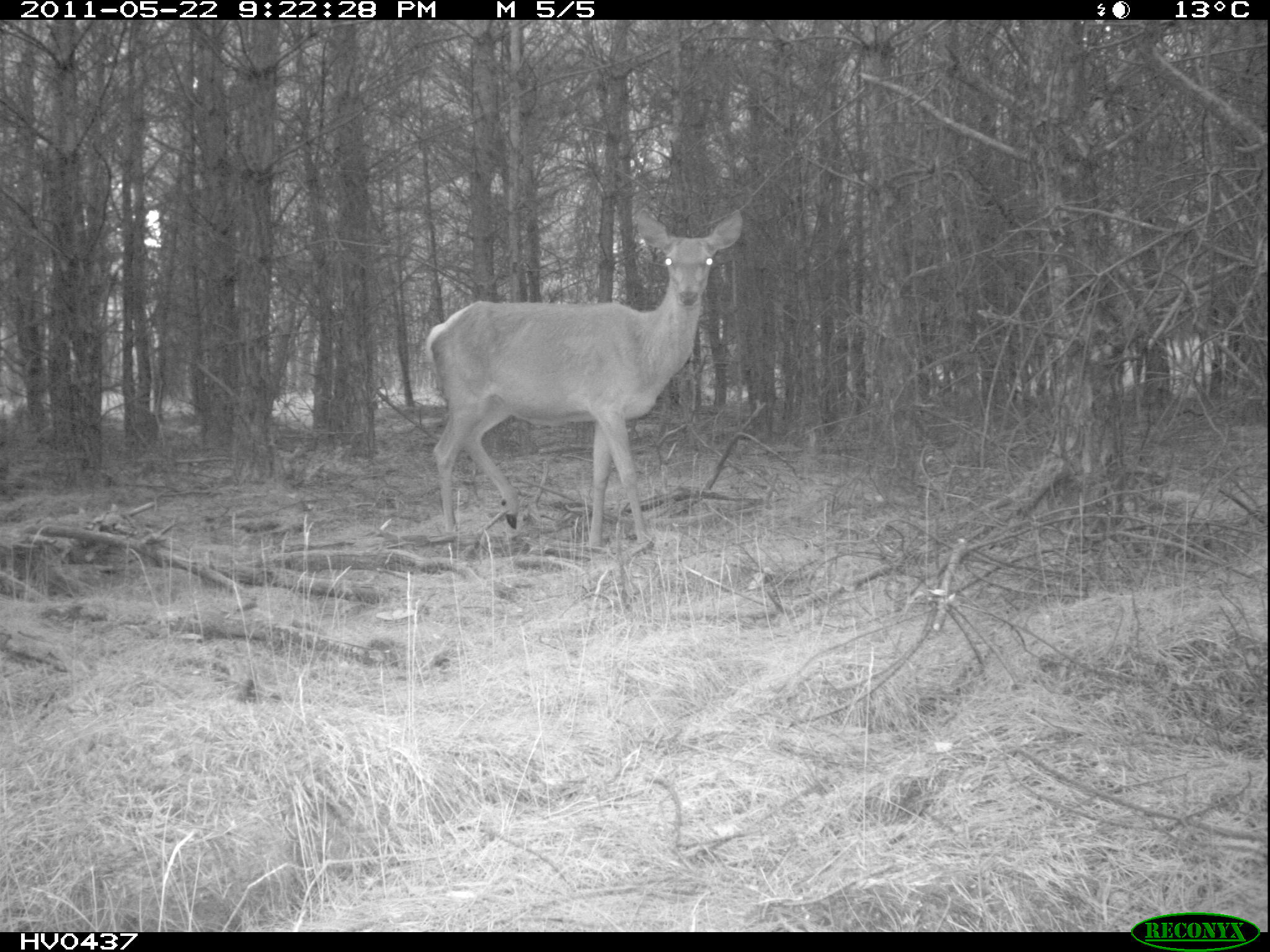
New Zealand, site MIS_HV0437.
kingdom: Animalia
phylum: Chordata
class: Mammalia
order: Artiodactyla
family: Cervidae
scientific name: Cervidae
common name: deer